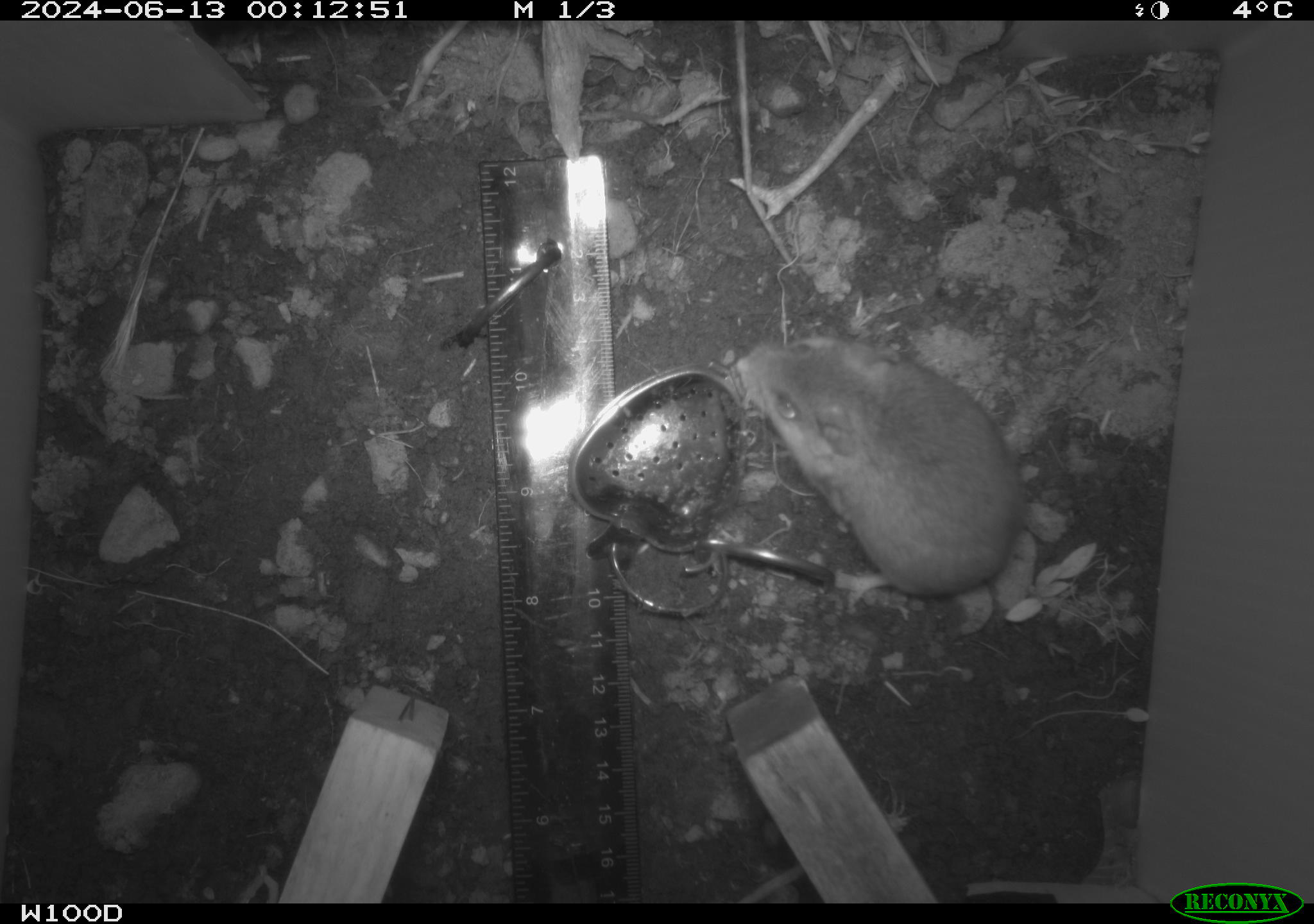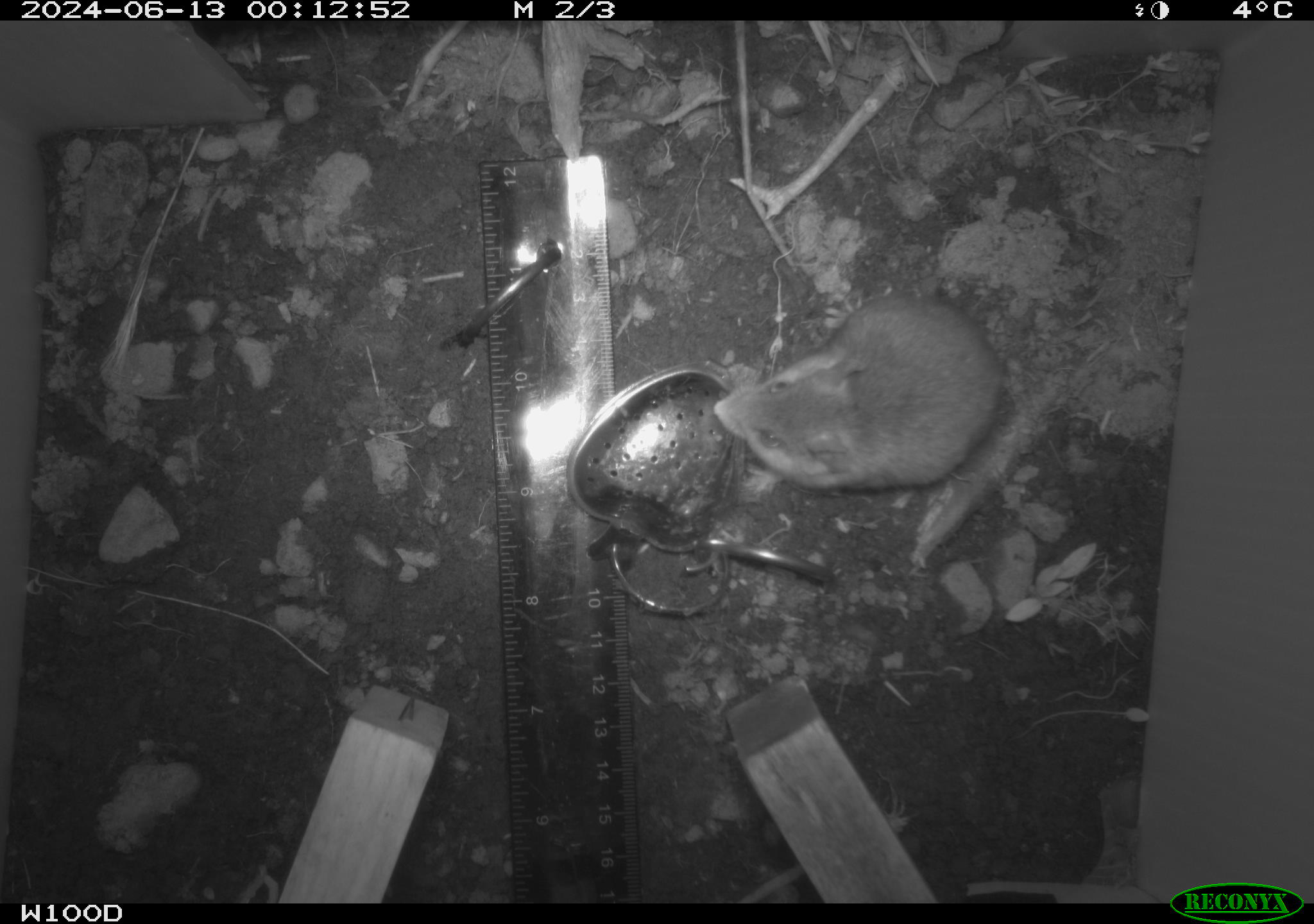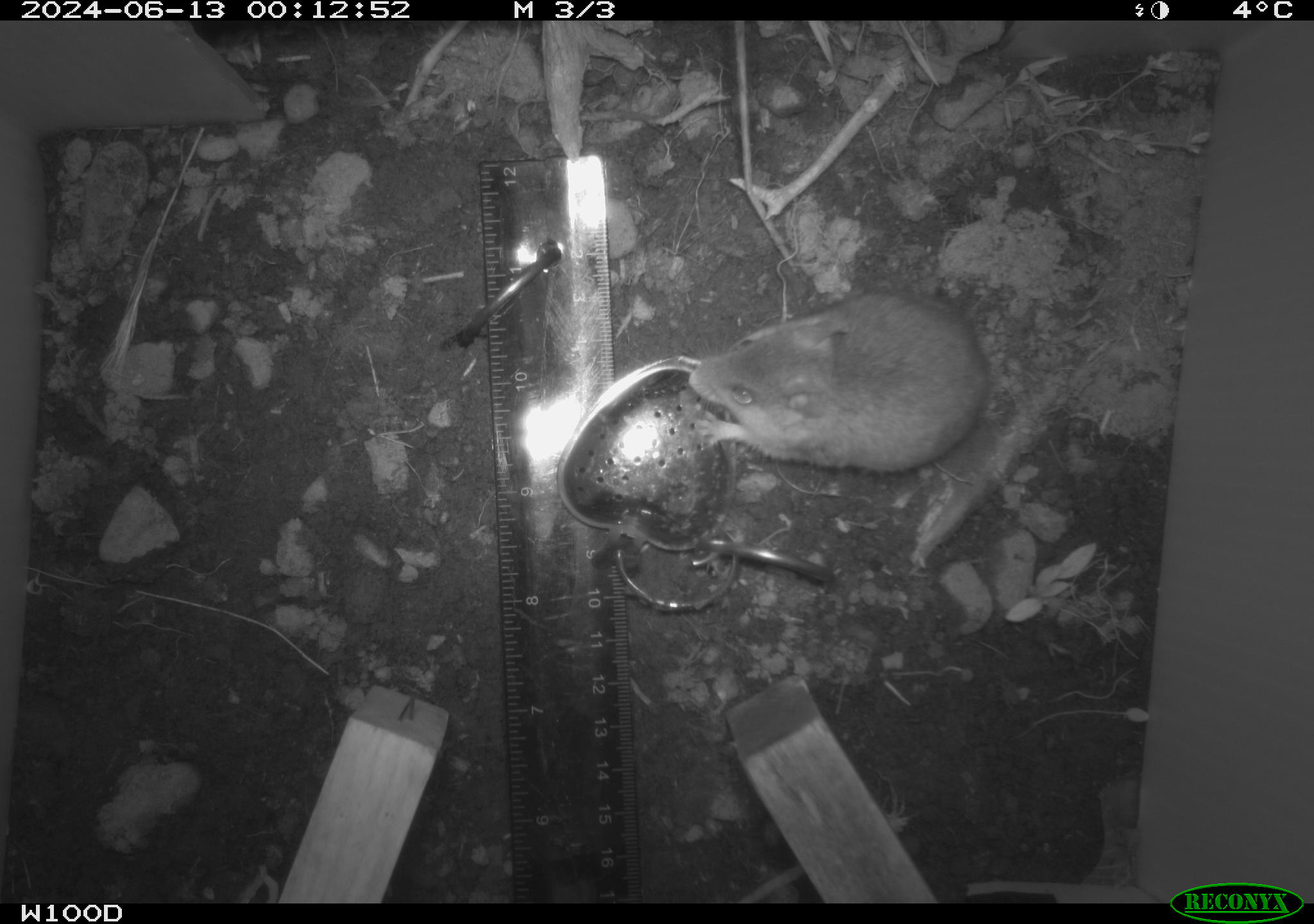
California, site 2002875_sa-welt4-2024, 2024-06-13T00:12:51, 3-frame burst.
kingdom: Animalia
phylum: Chordata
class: Mammalia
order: Rodentia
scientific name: Rodentia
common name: mouse species